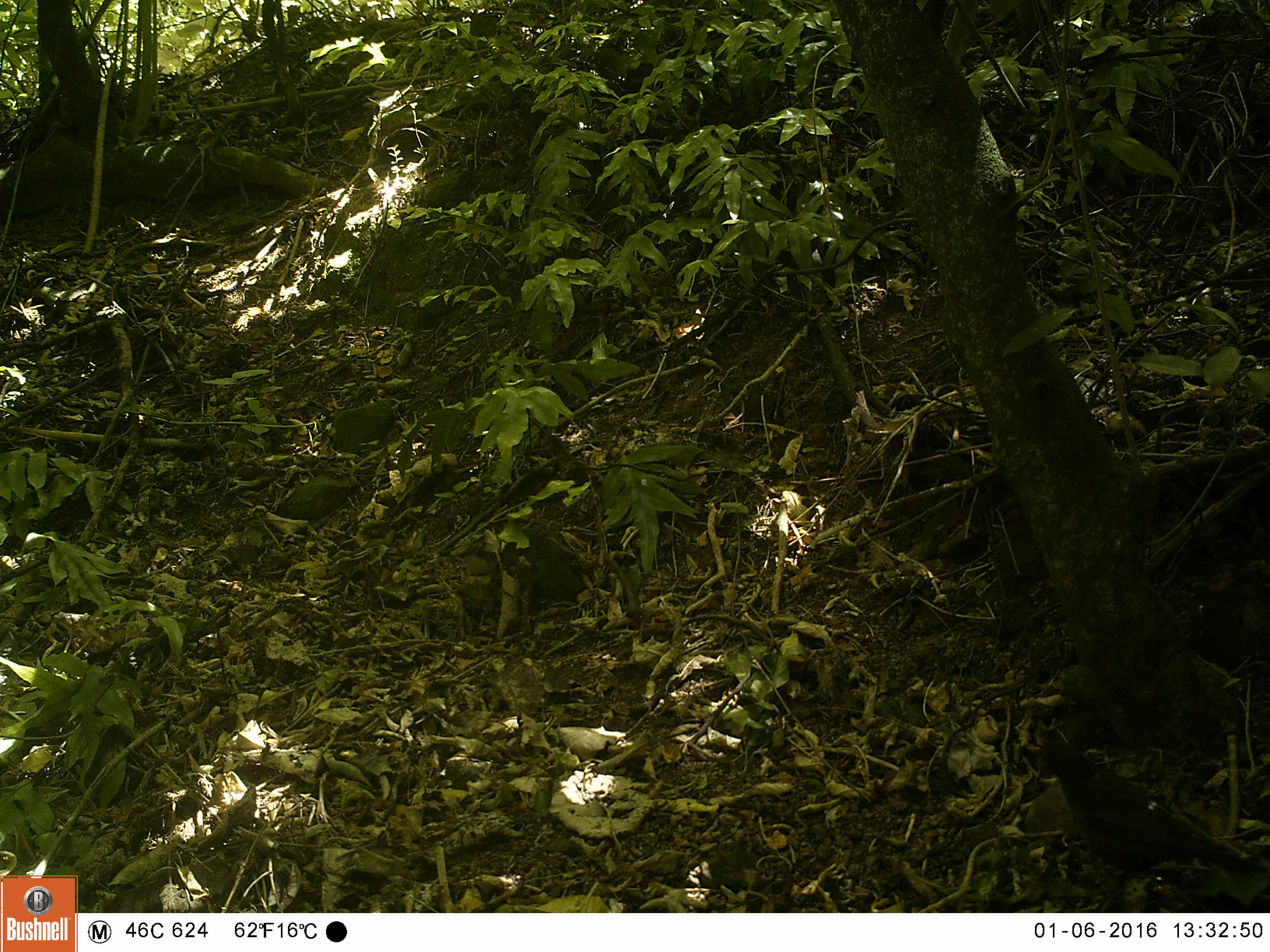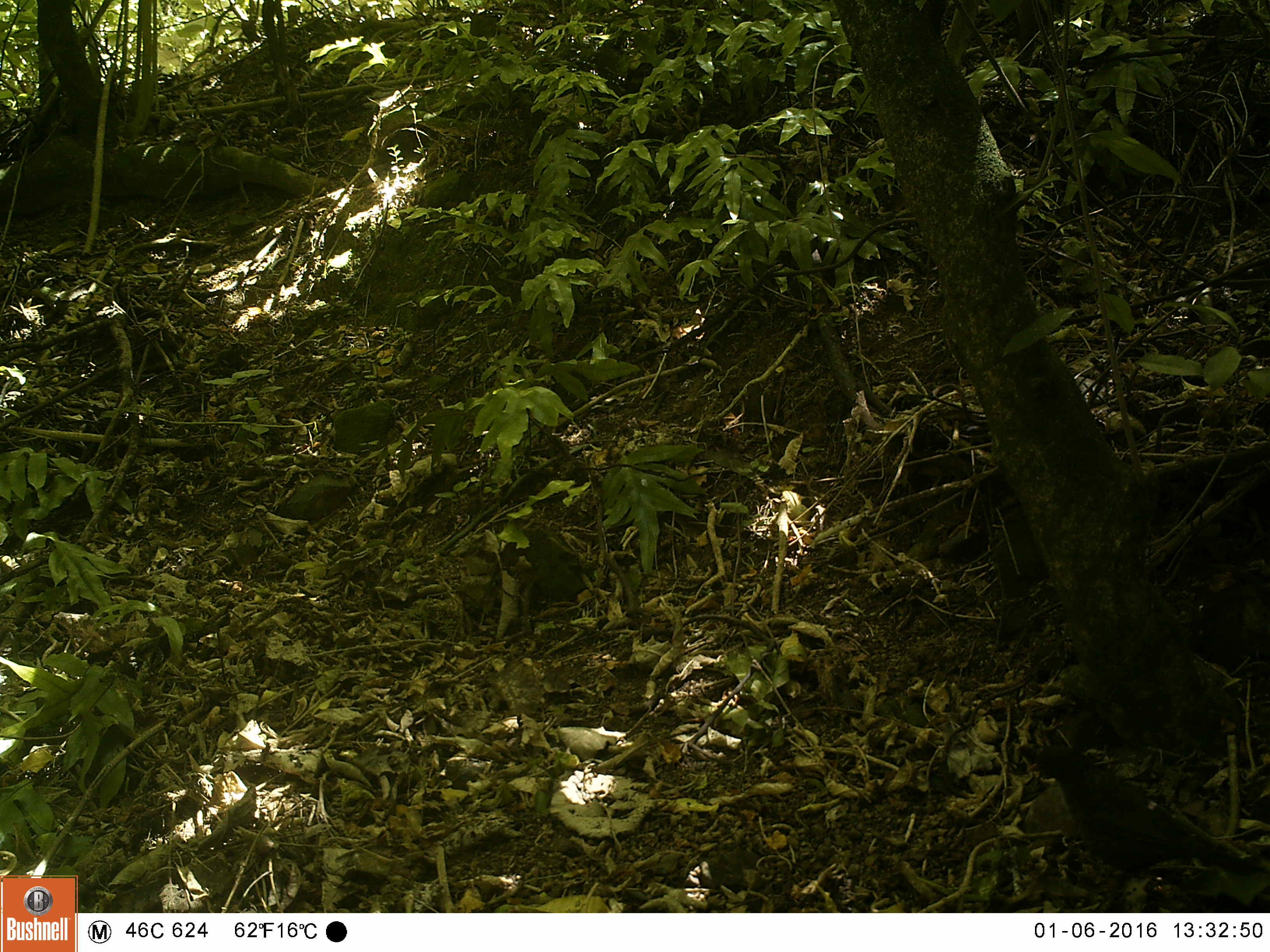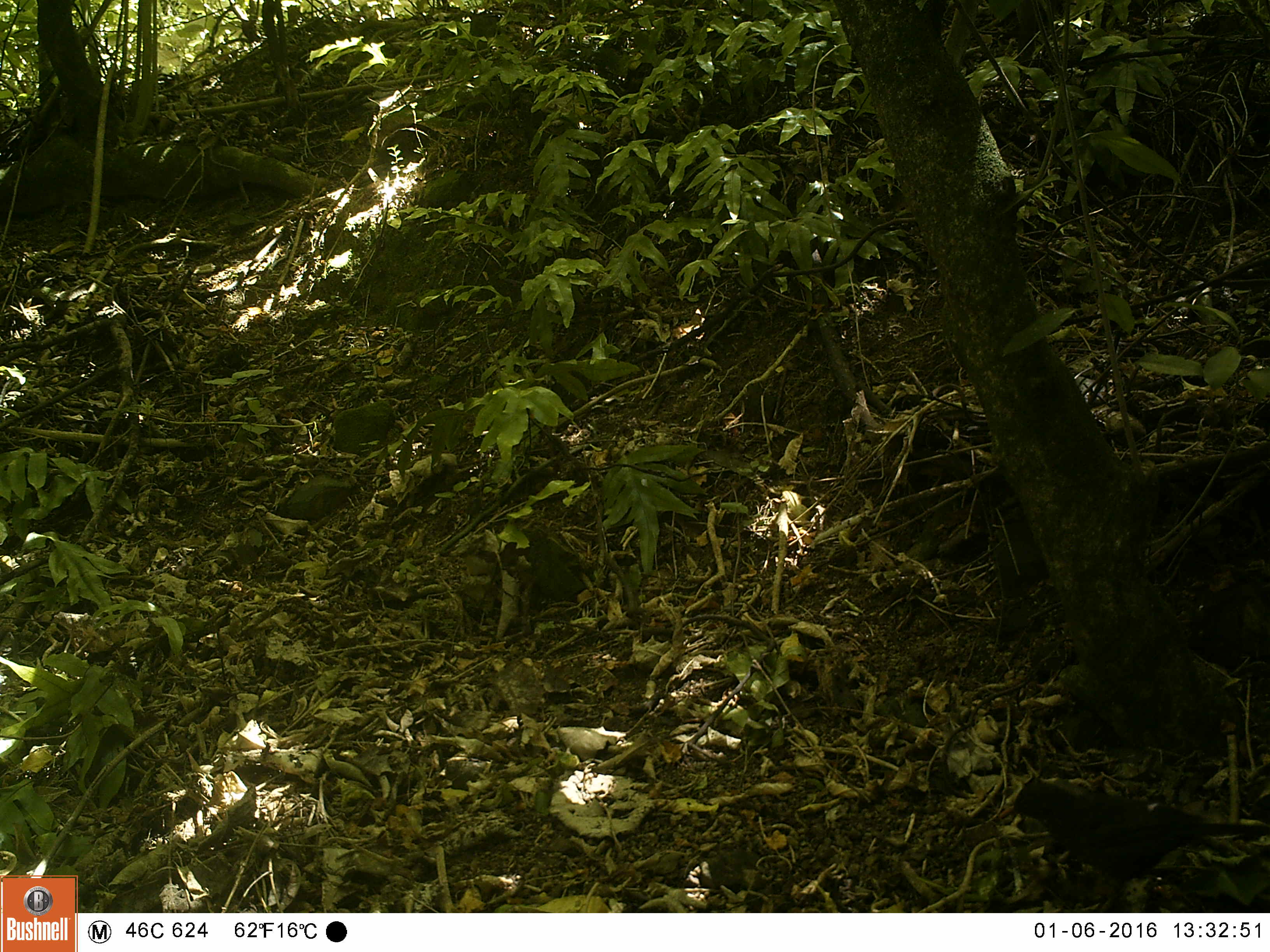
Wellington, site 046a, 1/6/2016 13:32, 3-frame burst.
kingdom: Animalia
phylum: Chordata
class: Aves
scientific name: Aves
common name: bird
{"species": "bird (Aves)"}